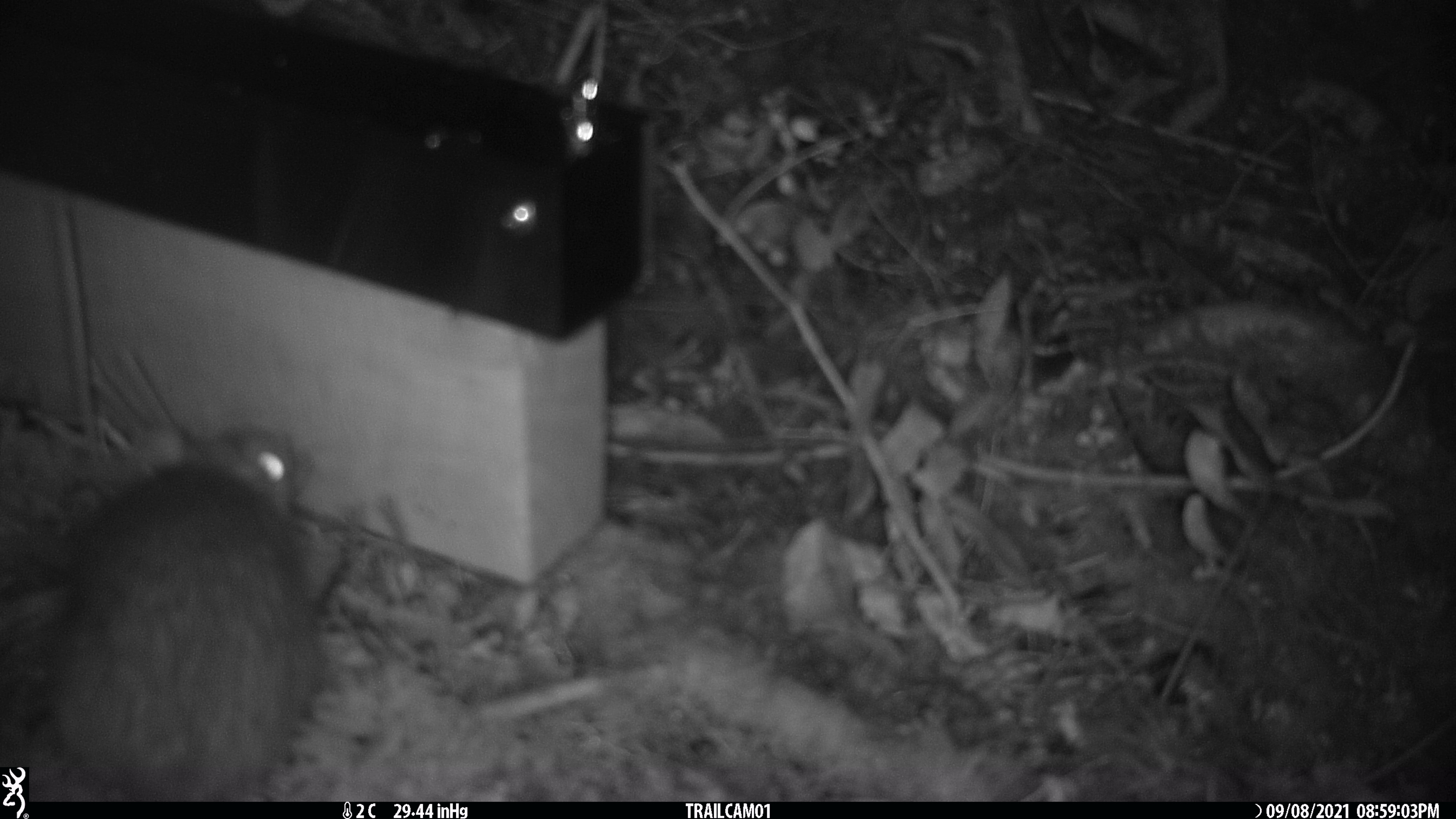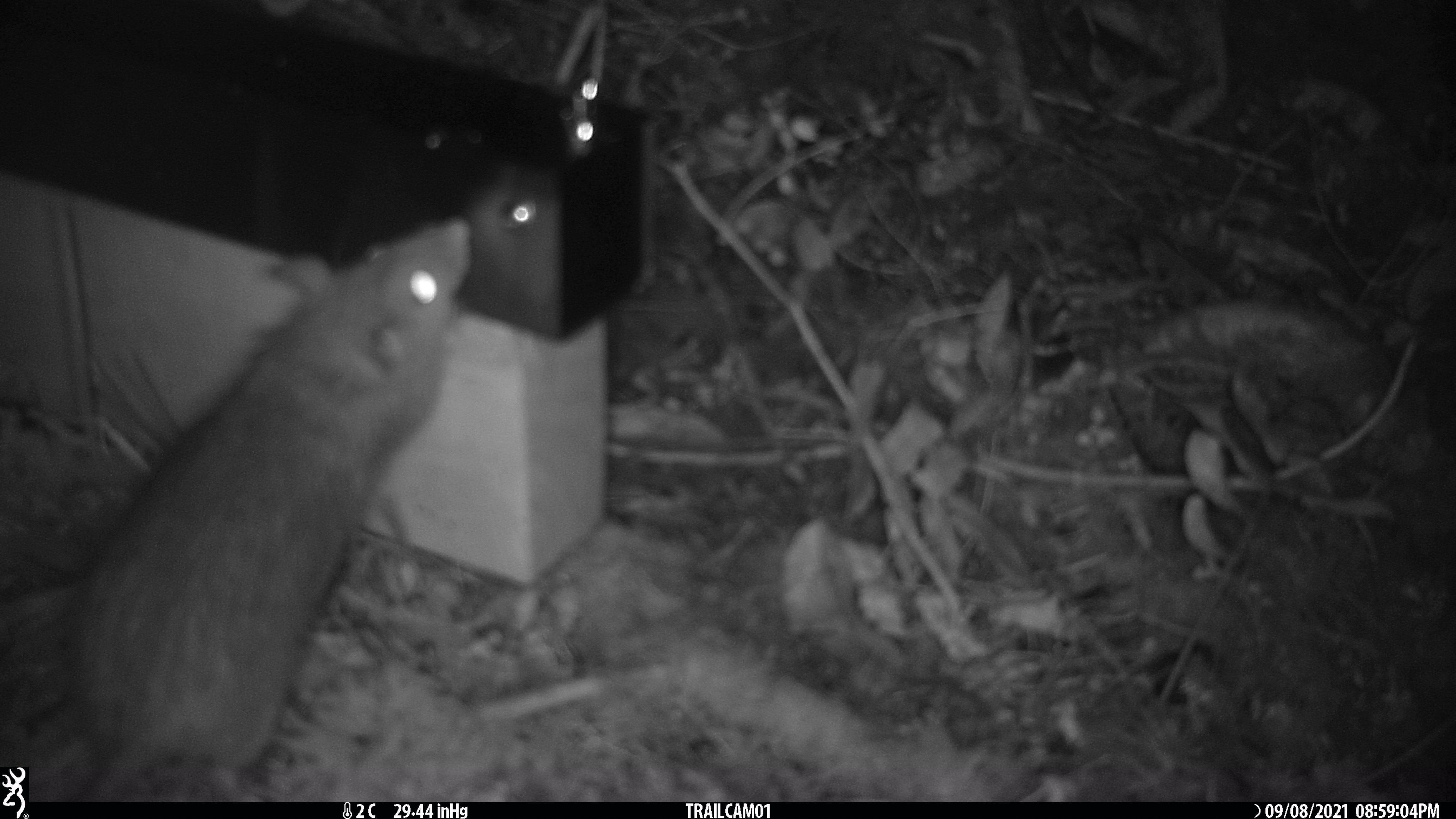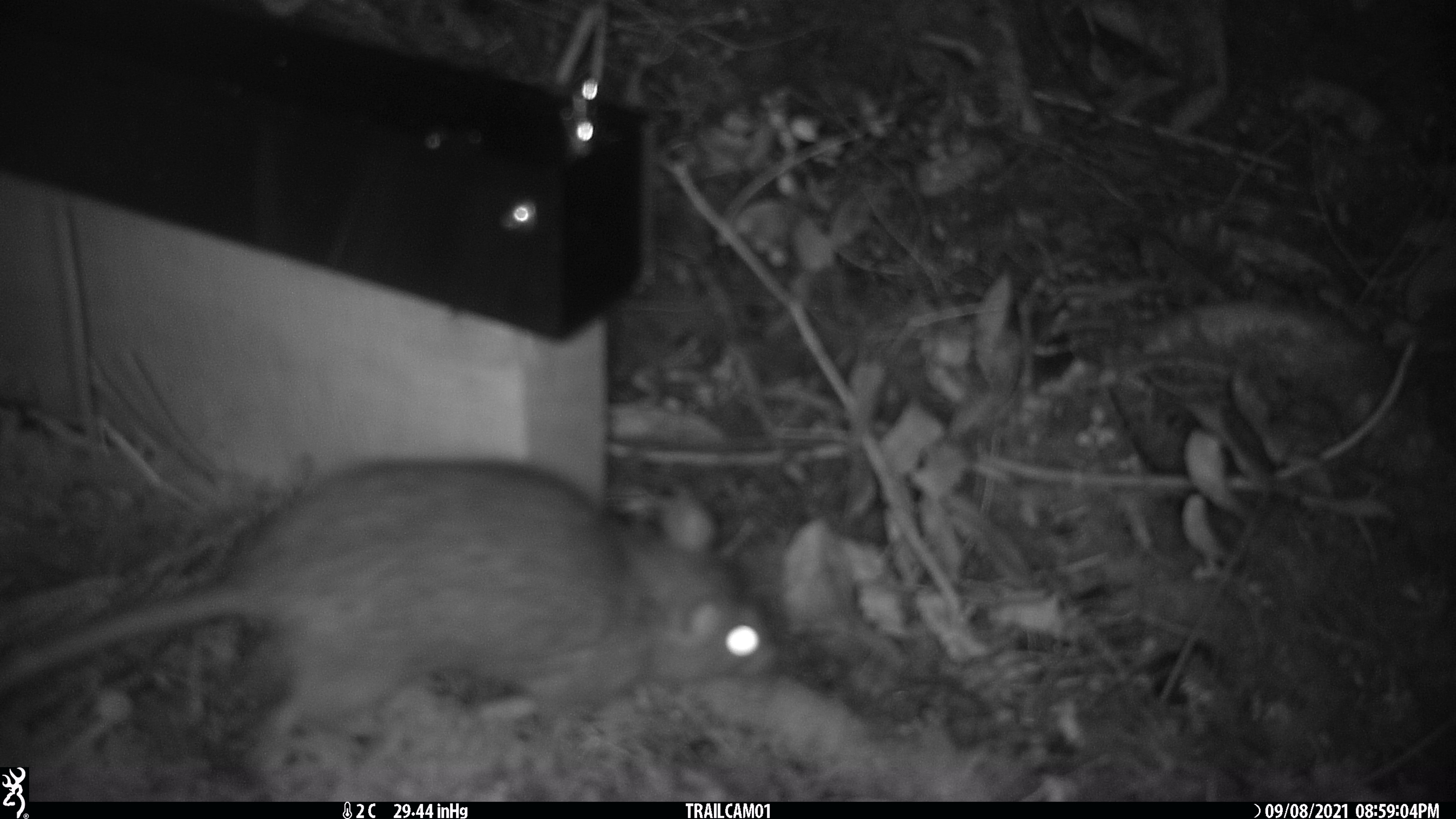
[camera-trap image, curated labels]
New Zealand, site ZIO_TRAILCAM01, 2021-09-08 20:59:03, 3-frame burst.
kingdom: Animalia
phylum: Chordata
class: Mammalia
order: Rodentia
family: Muridae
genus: Rattus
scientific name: Rattus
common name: rat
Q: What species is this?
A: Rat (Rattus).